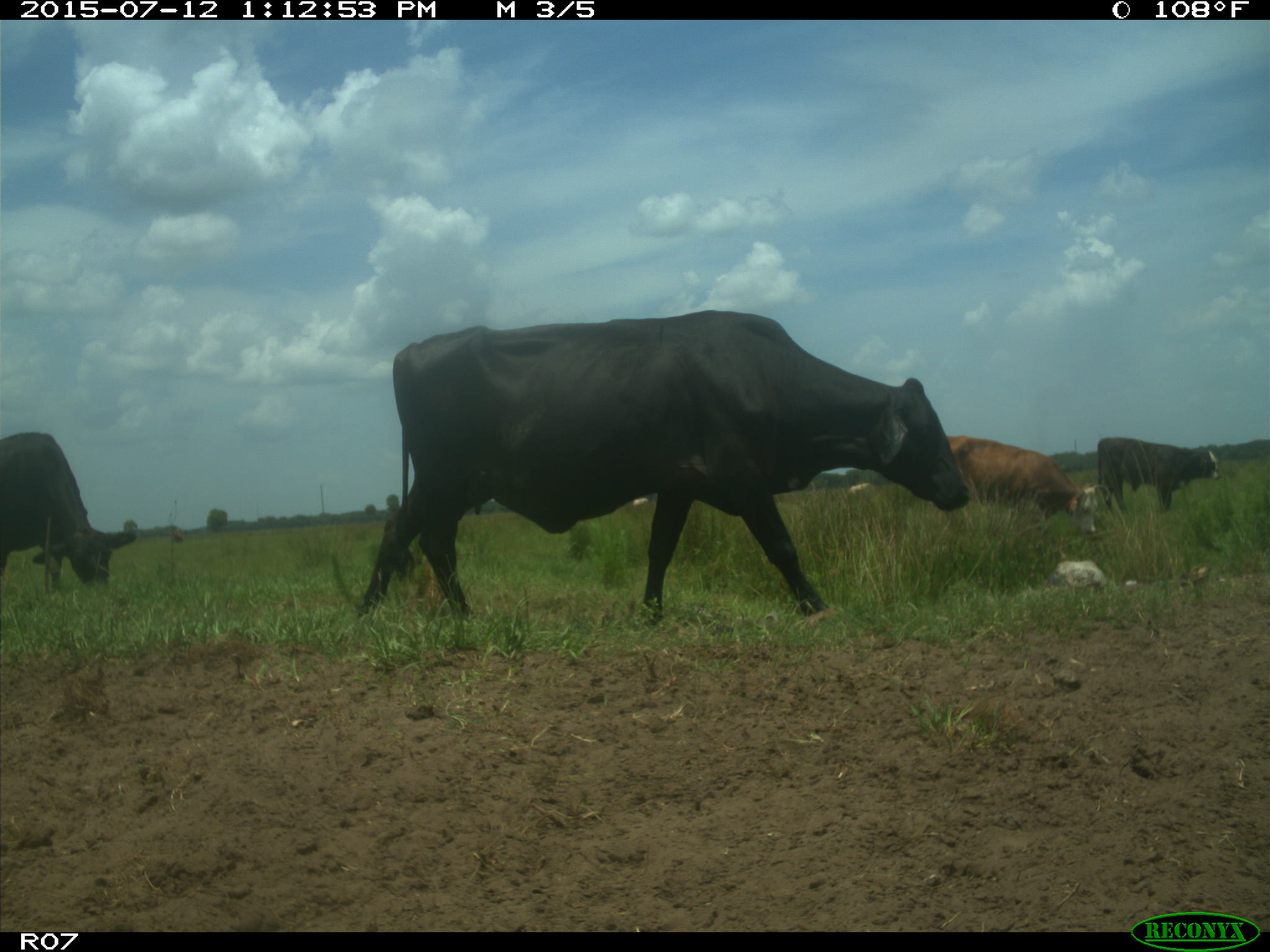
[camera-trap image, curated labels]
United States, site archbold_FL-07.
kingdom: Animalia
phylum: Chordata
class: Mammalia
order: Artiodactyla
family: Bovidae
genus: Bos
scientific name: Bos taurus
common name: domestic cow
Bos taurus (domestic cow).